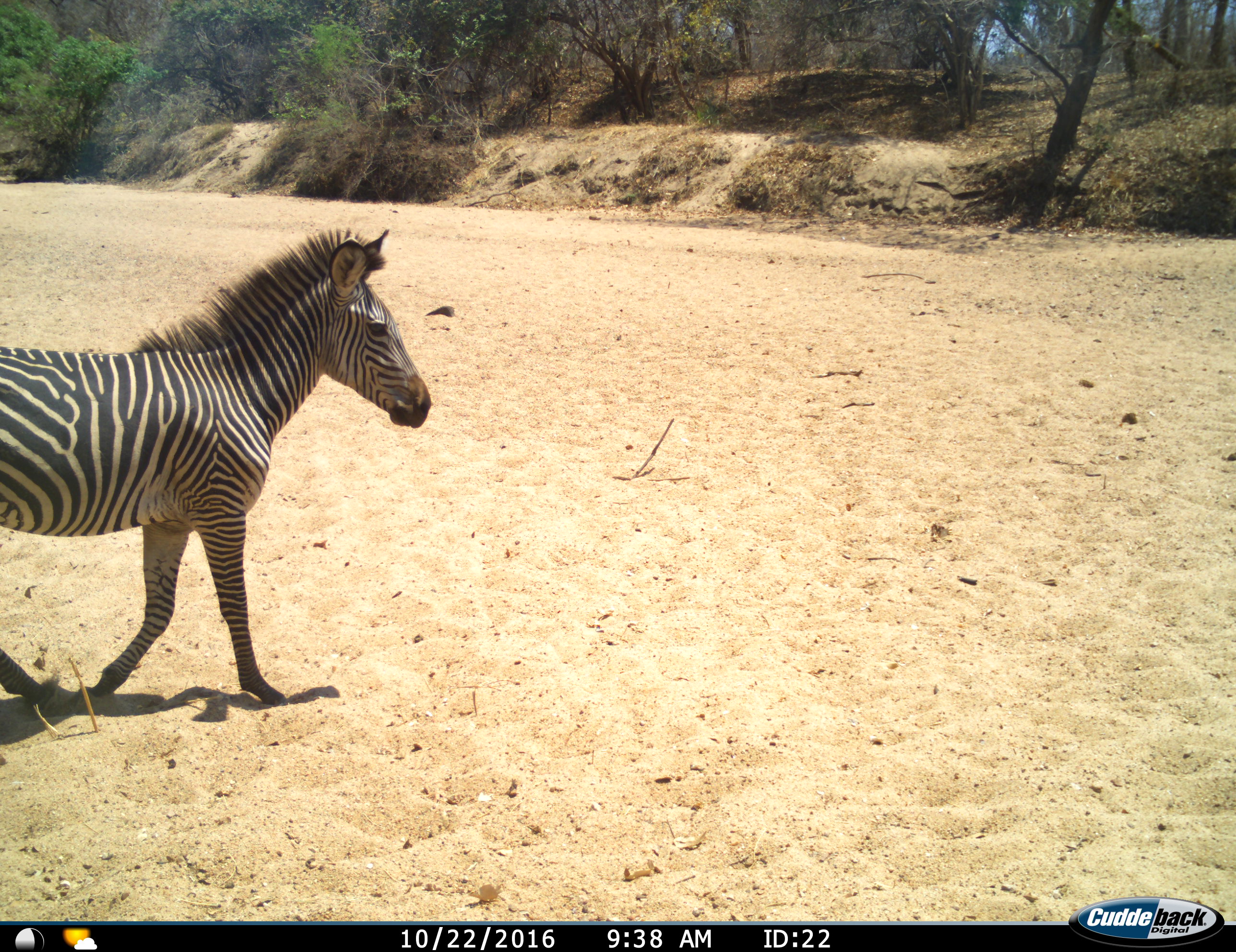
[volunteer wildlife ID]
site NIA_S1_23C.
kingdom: Animalia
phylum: Chordata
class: Mammalia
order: Perissodactyla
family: Equidae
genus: Equus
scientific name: Equus quagga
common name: plains zebra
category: zebraplains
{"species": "zebraplains (plains zebra) (Equus quagga)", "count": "1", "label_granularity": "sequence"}